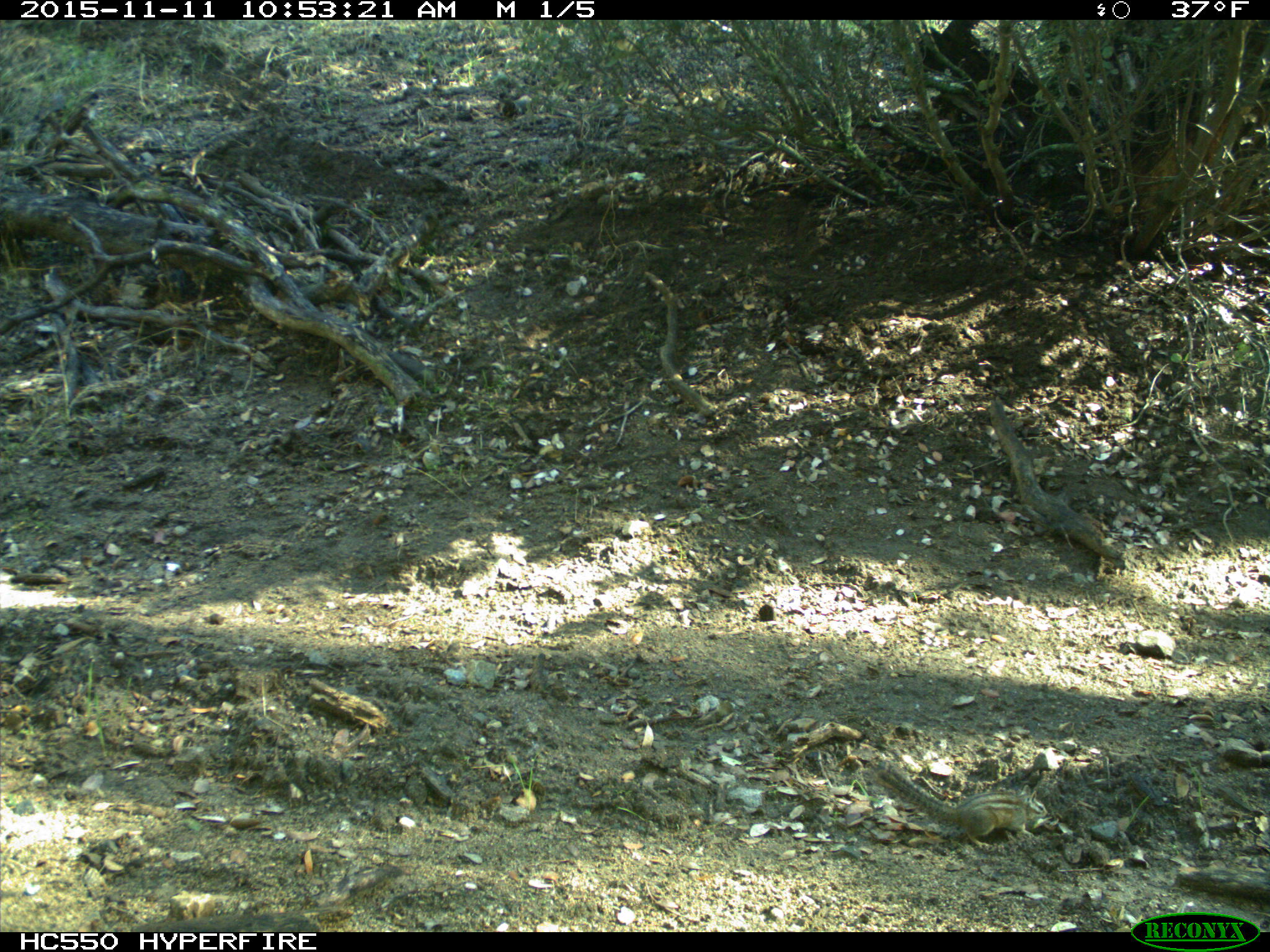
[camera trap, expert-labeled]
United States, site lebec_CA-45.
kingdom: Animalia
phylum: Chordata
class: Mammalia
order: Rodentia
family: Sciuridae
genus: Tamias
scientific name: Tamias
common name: chipmunk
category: unidentified chipmunk